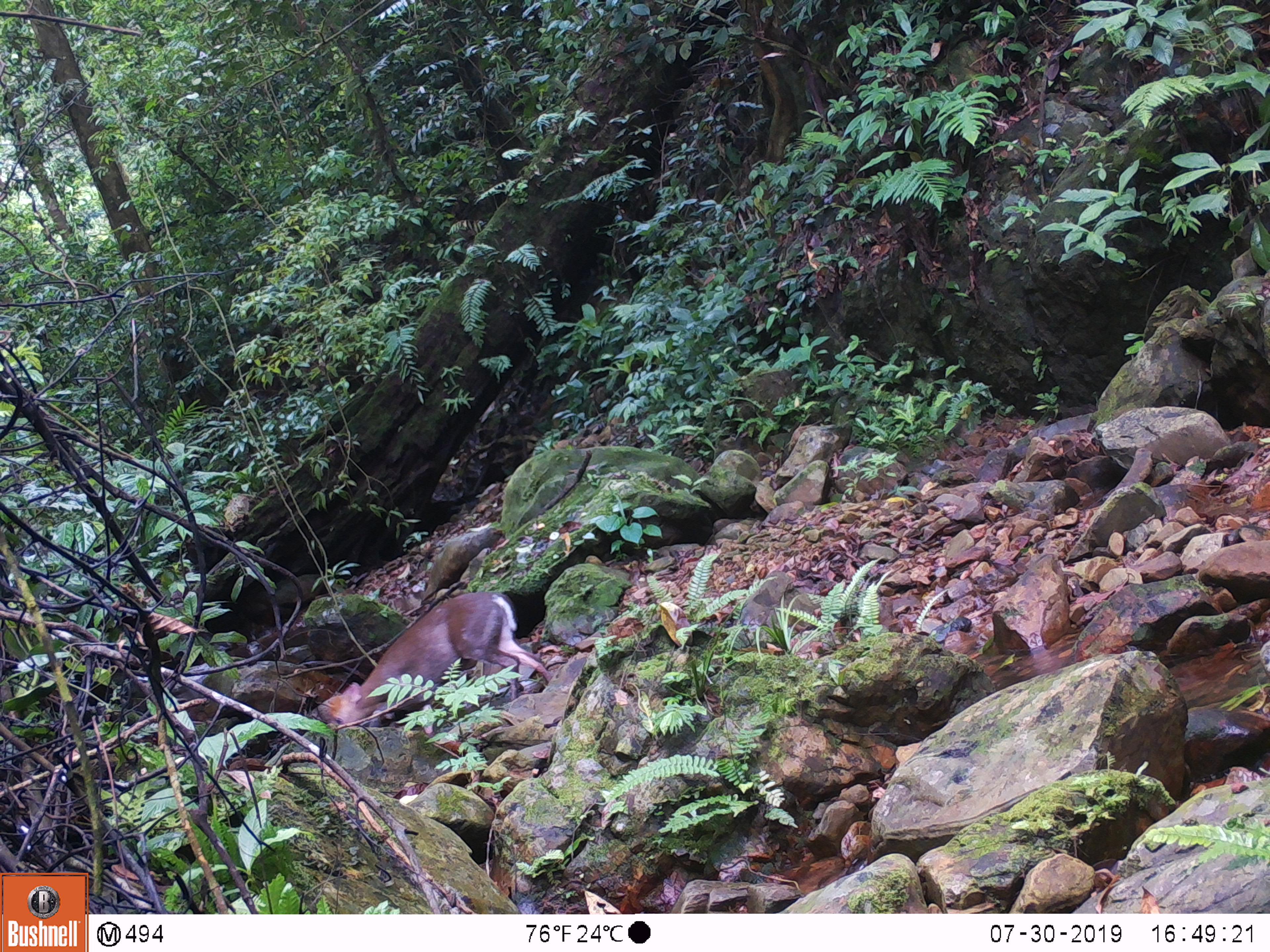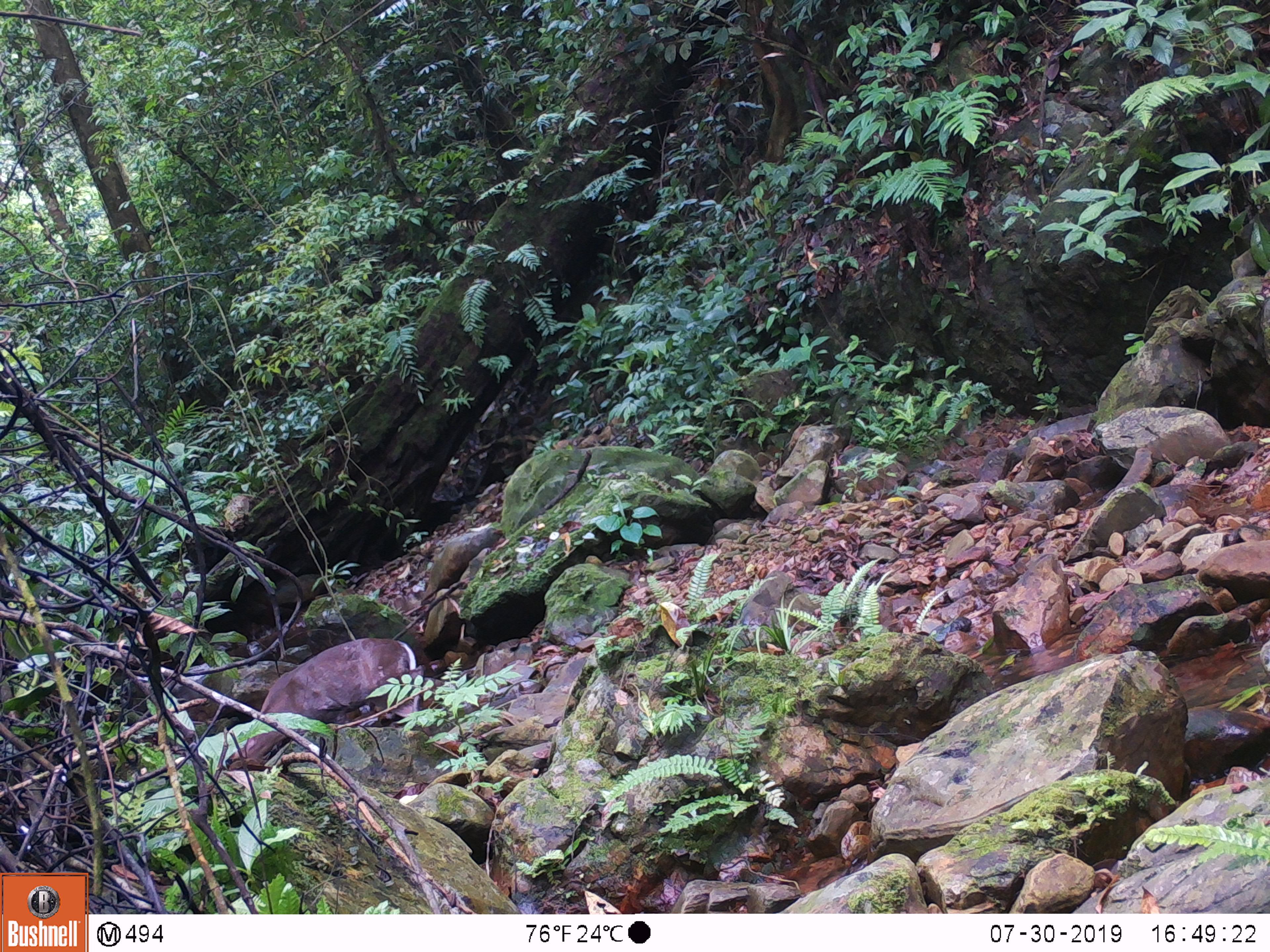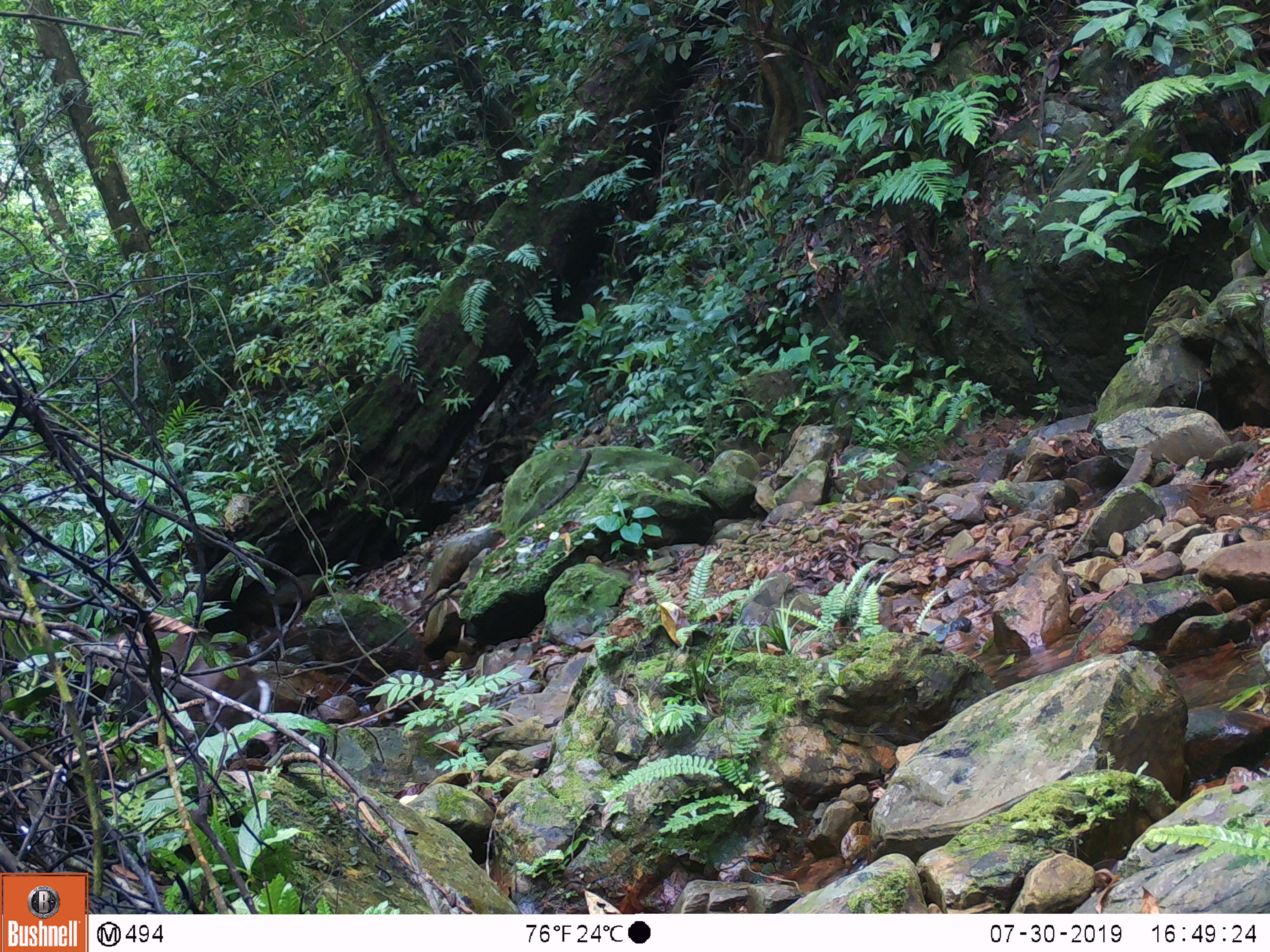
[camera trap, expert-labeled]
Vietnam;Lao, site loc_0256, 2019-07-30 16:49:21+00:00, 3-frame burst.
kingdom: Animalia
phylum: Chordata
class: Mammalia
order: Artiodactyla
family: Cervidae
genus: Muntiacus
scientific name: Muntiacus rooseveltorum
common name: roosevelt's muntjac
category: roosevelts muntjac group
Roosevelts muntjac group (roosevelt's muntjac) (Muntiacus rooseveltorum). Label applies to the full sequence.